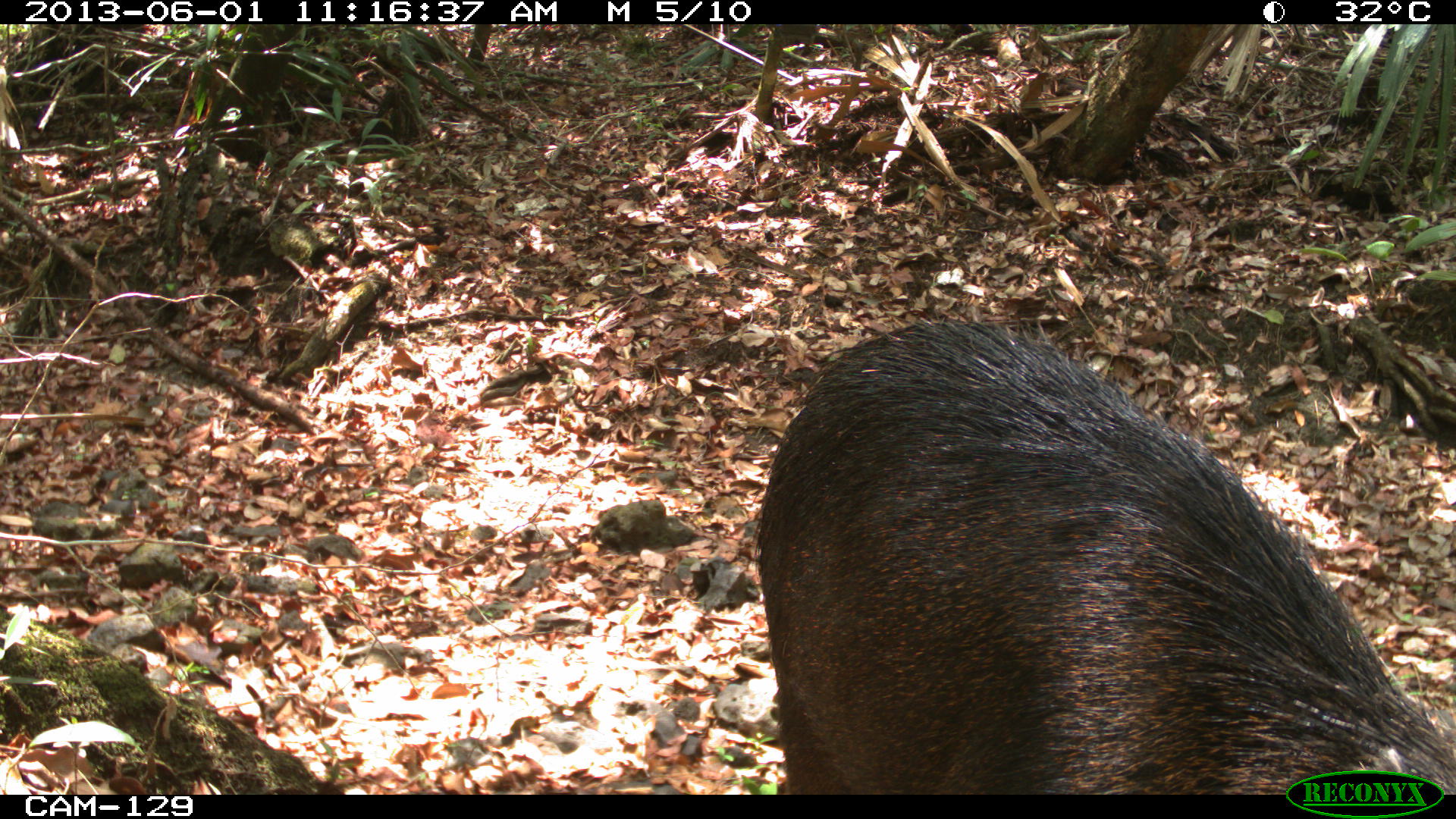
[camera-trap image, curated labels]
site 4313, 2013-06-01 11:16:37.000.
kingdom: Animalia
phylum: Chordata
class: Mammalia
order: Artiodactyla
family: Tayassuidae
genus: Tayassu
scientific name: Tayassu pecari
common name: white-lipped peccary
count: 6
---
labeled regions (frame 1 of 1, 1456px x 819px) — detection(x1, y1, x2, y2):
tayassu pecari: detection(751, 313, 1455, 793)